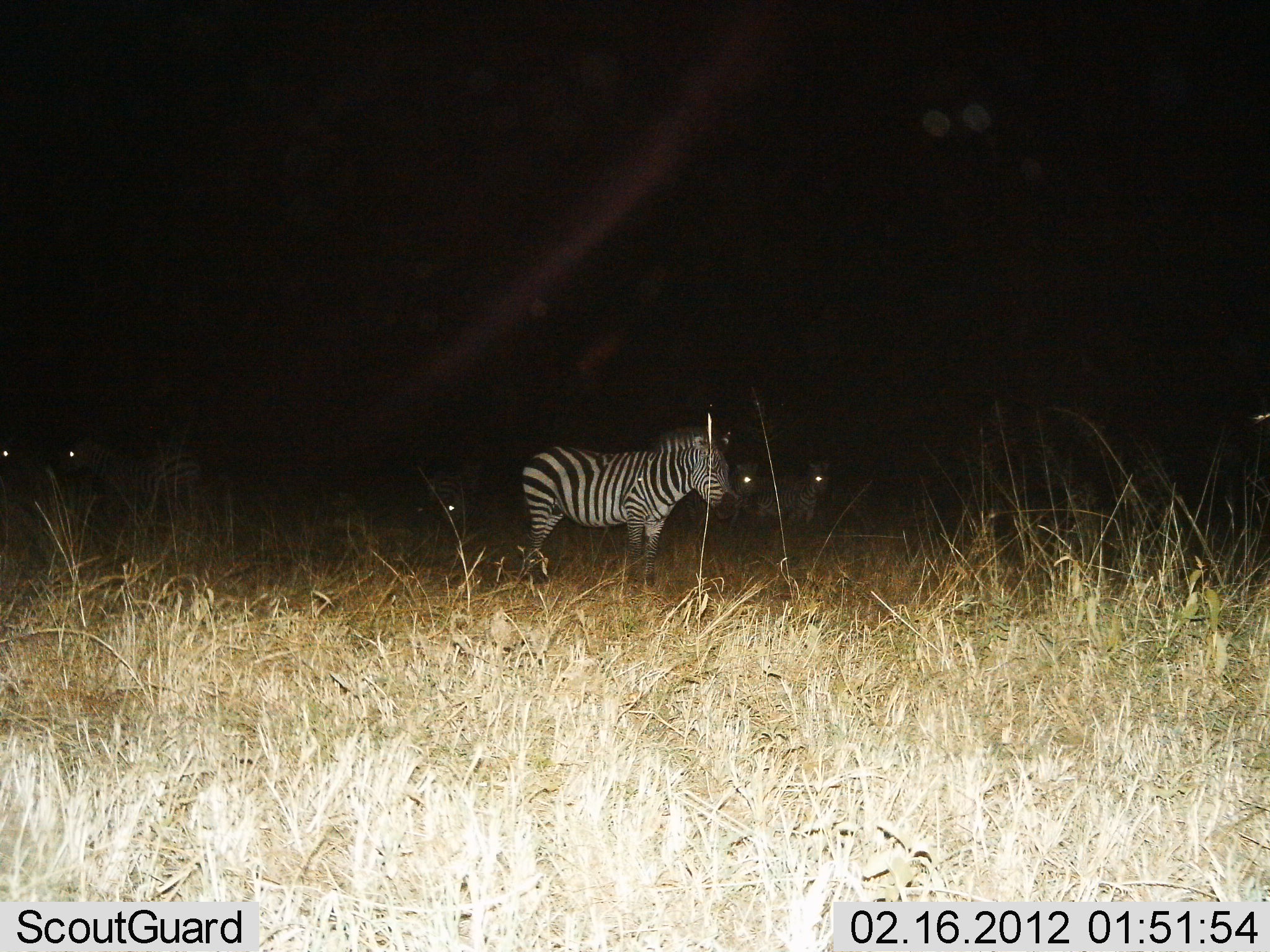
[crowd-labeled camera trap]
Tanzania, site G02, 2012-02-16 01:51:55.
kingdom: Animalia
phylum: Chordata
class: Mammalia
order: Perissodactyla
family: Equidae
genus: Equus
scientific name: Equus quagga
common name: plains zebra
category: zebra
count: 6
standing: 93%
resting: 3%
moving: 10%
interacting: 0%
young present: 0%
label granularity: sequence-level